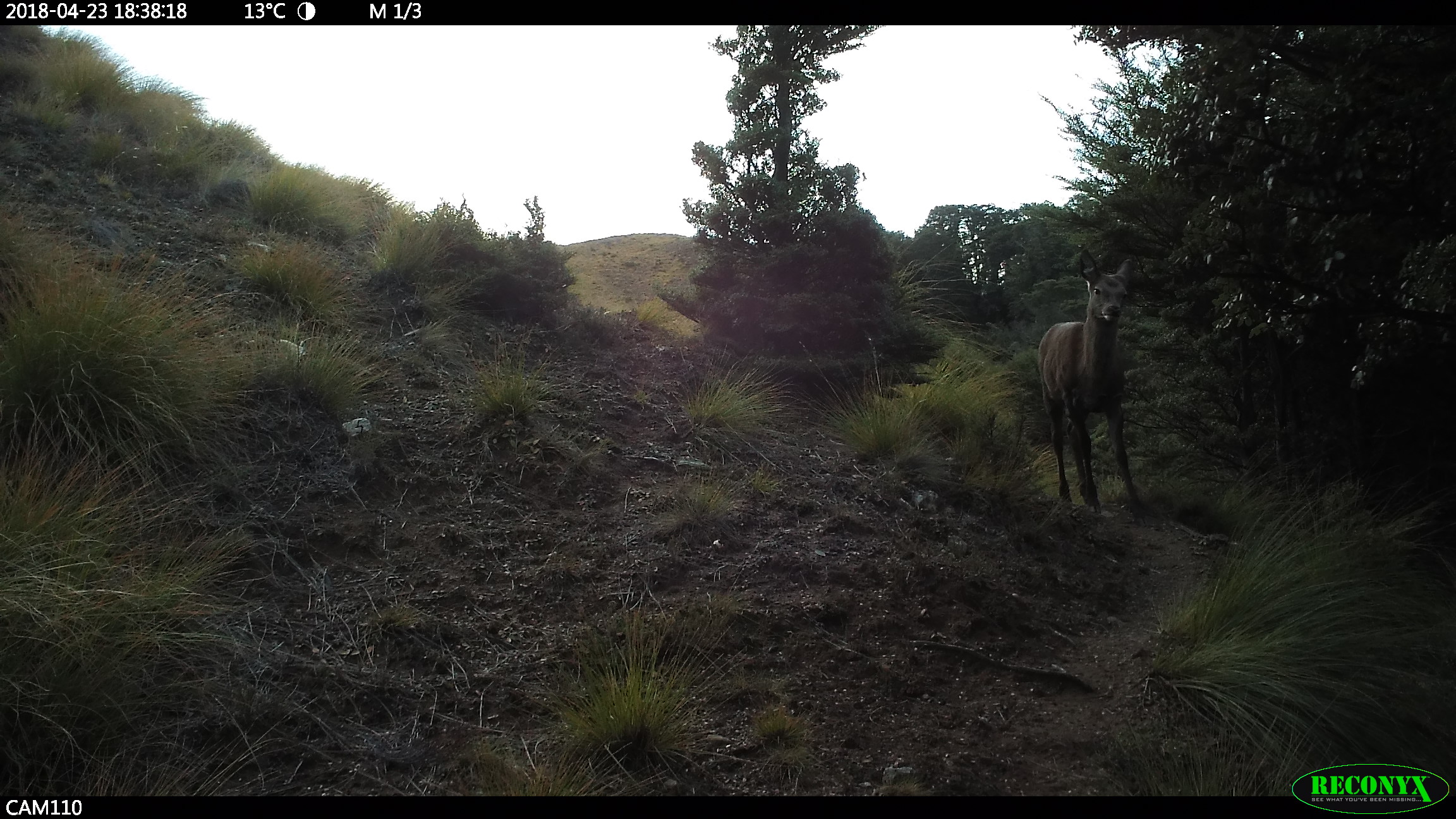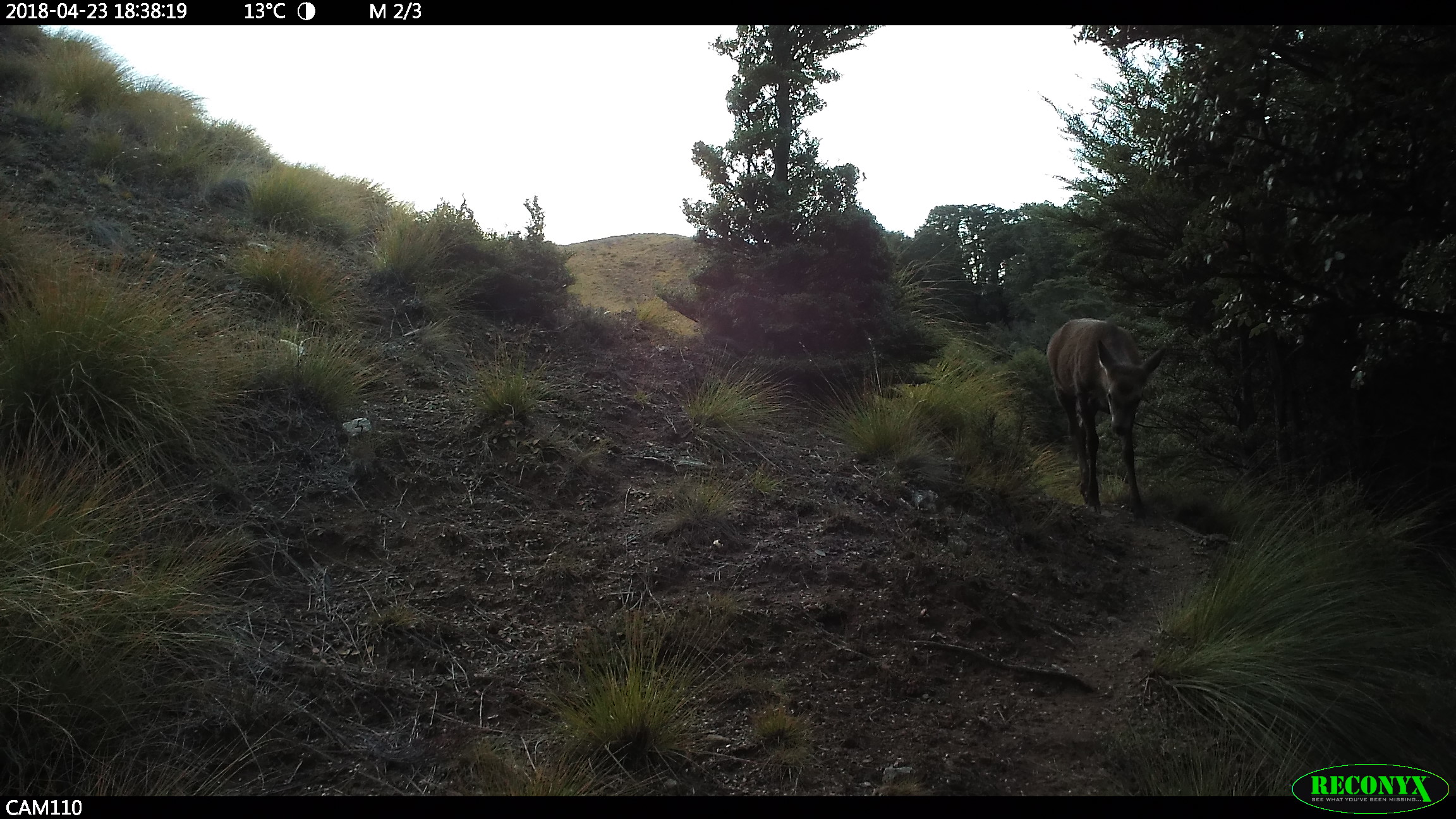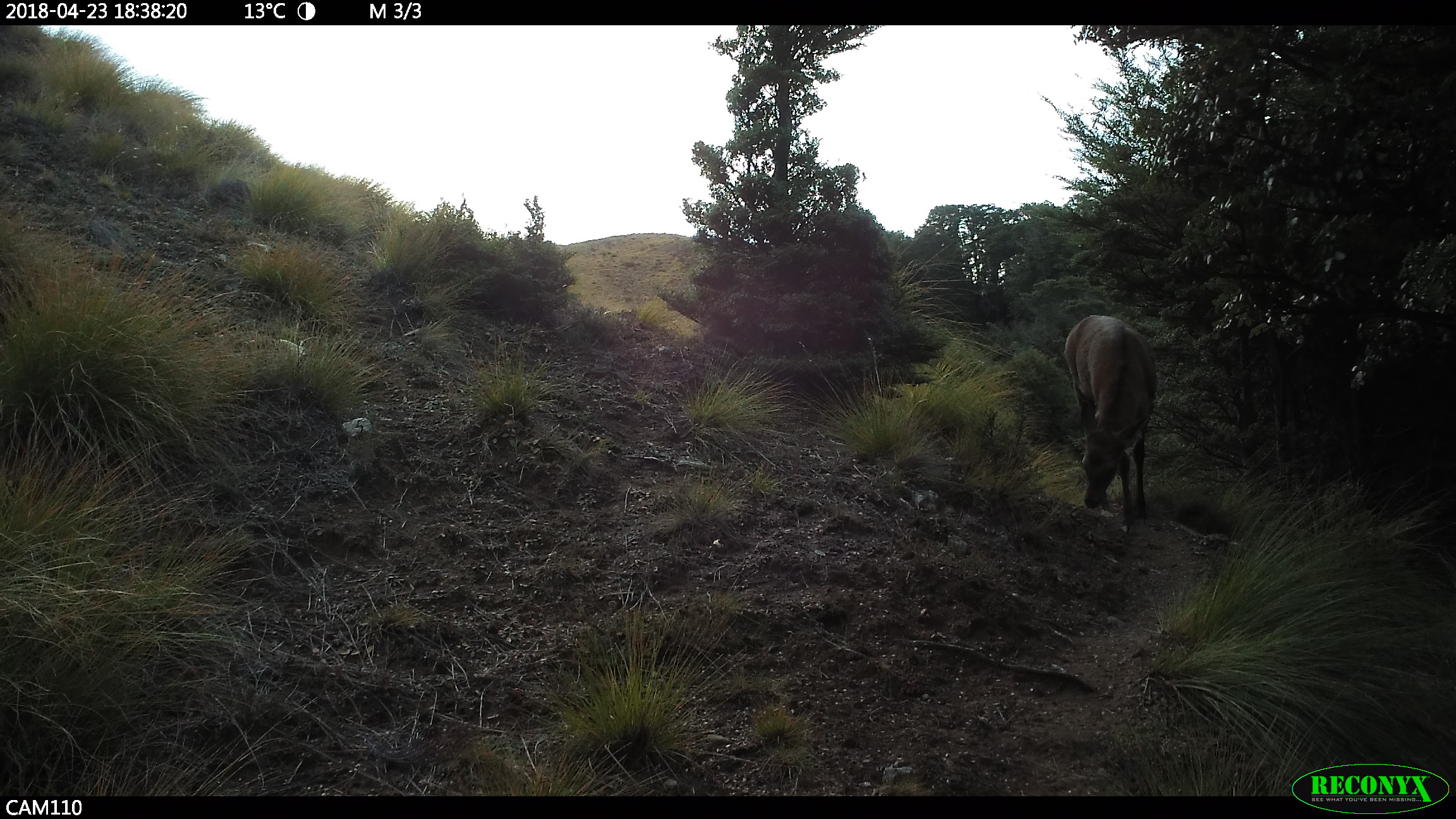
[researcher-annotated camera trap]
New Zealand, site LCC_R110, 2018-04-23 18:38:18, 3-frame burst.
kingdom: Animalia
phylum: Chordata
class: Mammalia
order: Artiodactyla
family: Cervidae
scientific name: Cervidae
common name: deer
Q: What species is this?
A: Deer (Cervidae).